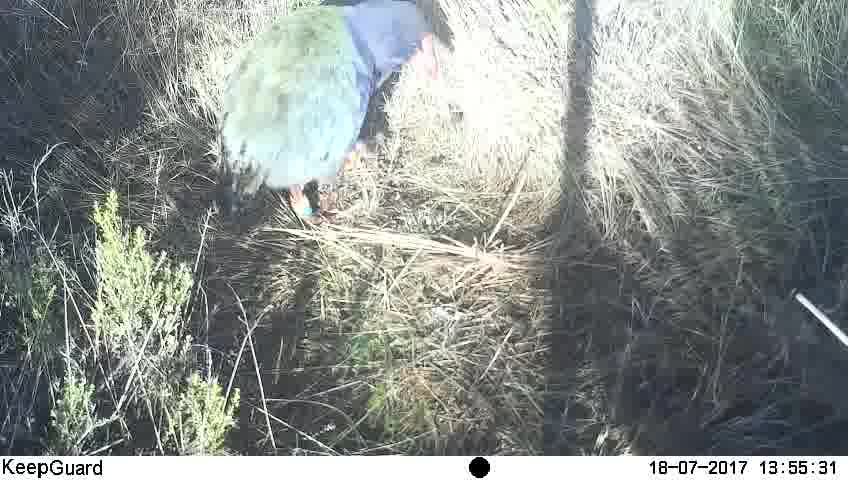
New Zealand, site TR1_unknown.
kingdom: Animalia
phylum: Chordata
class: Aves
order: Gruiformes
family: Rallidae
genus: Porphyrio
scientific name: Porphyrio mantelli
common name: takahe